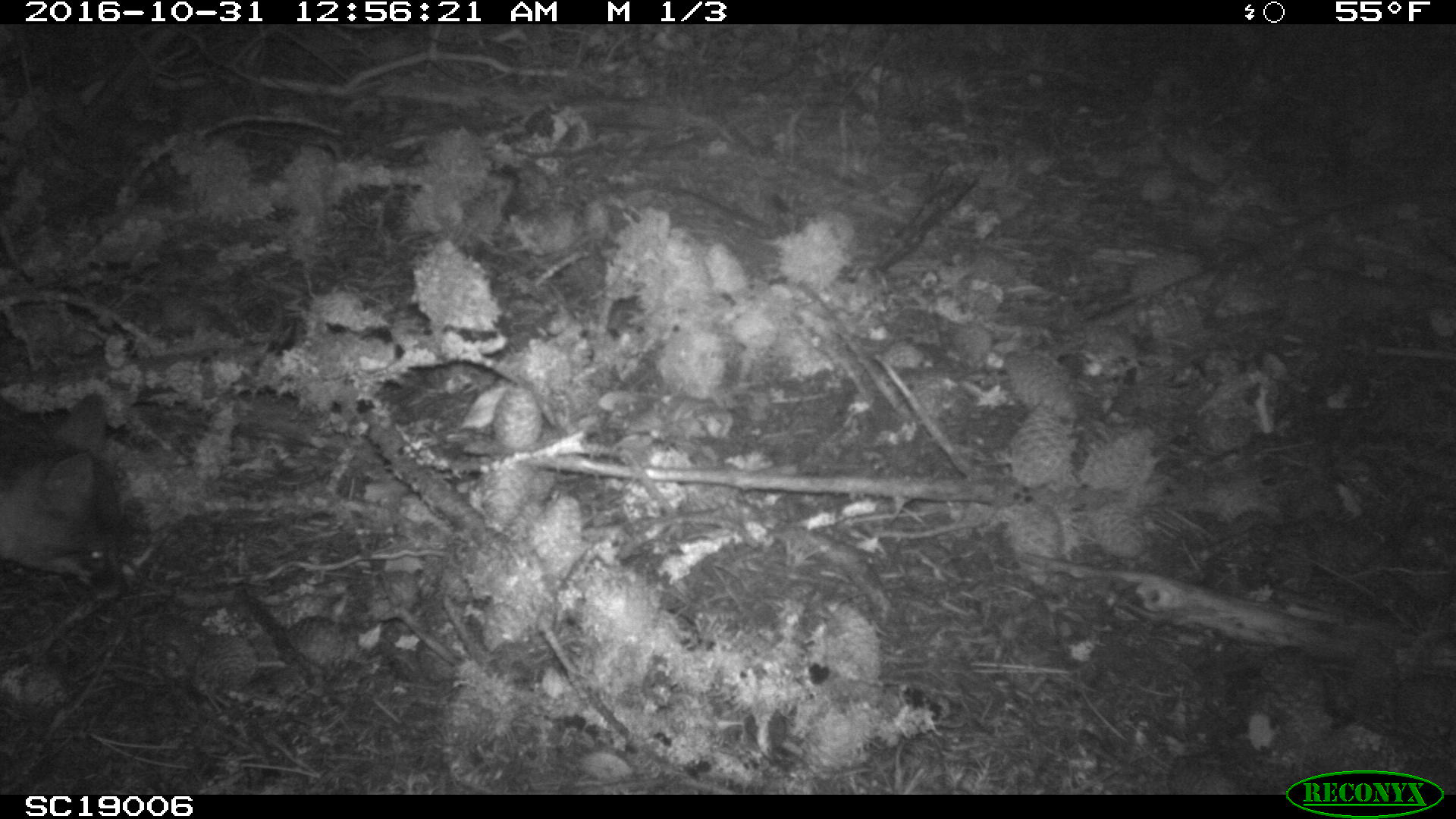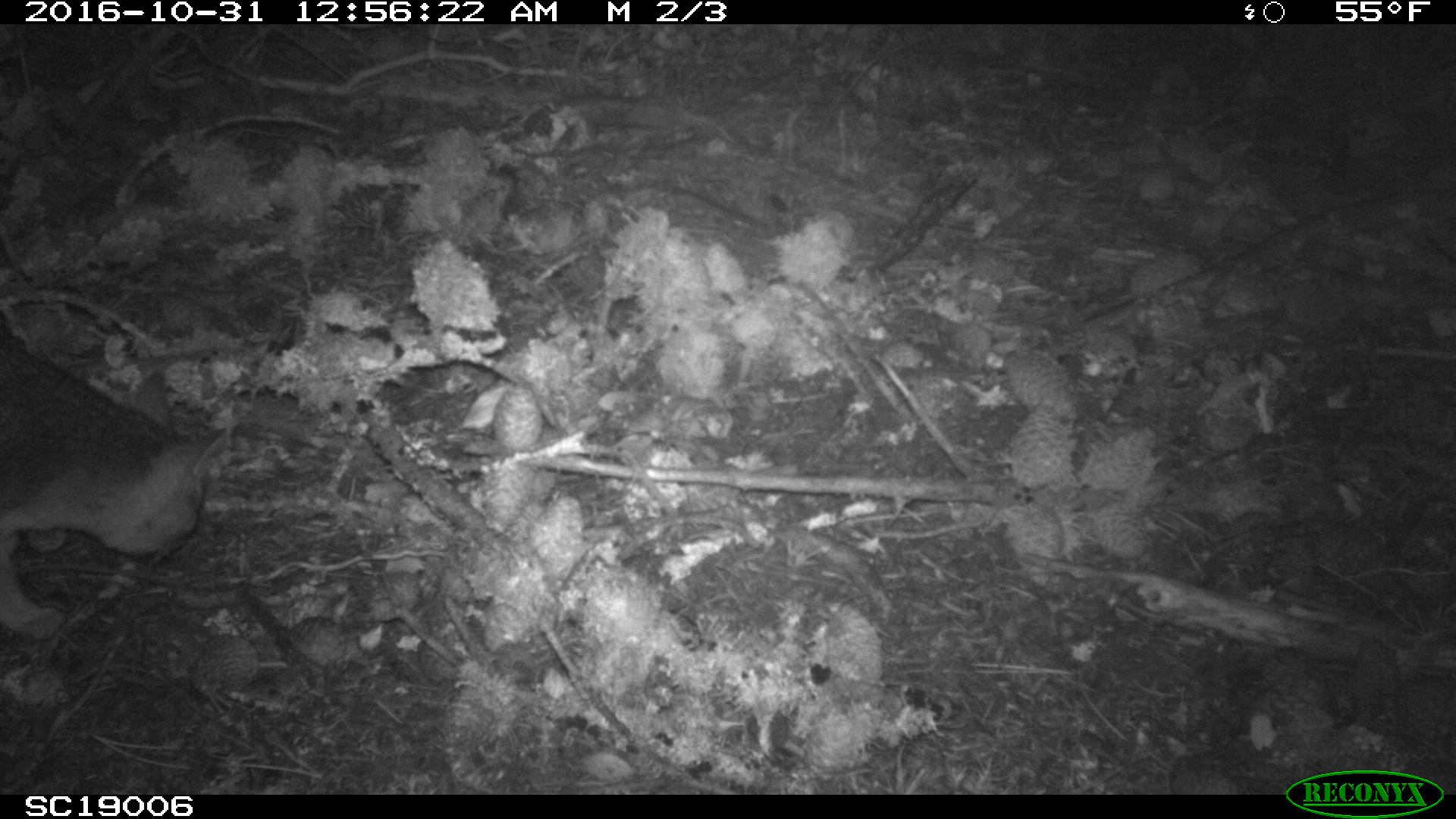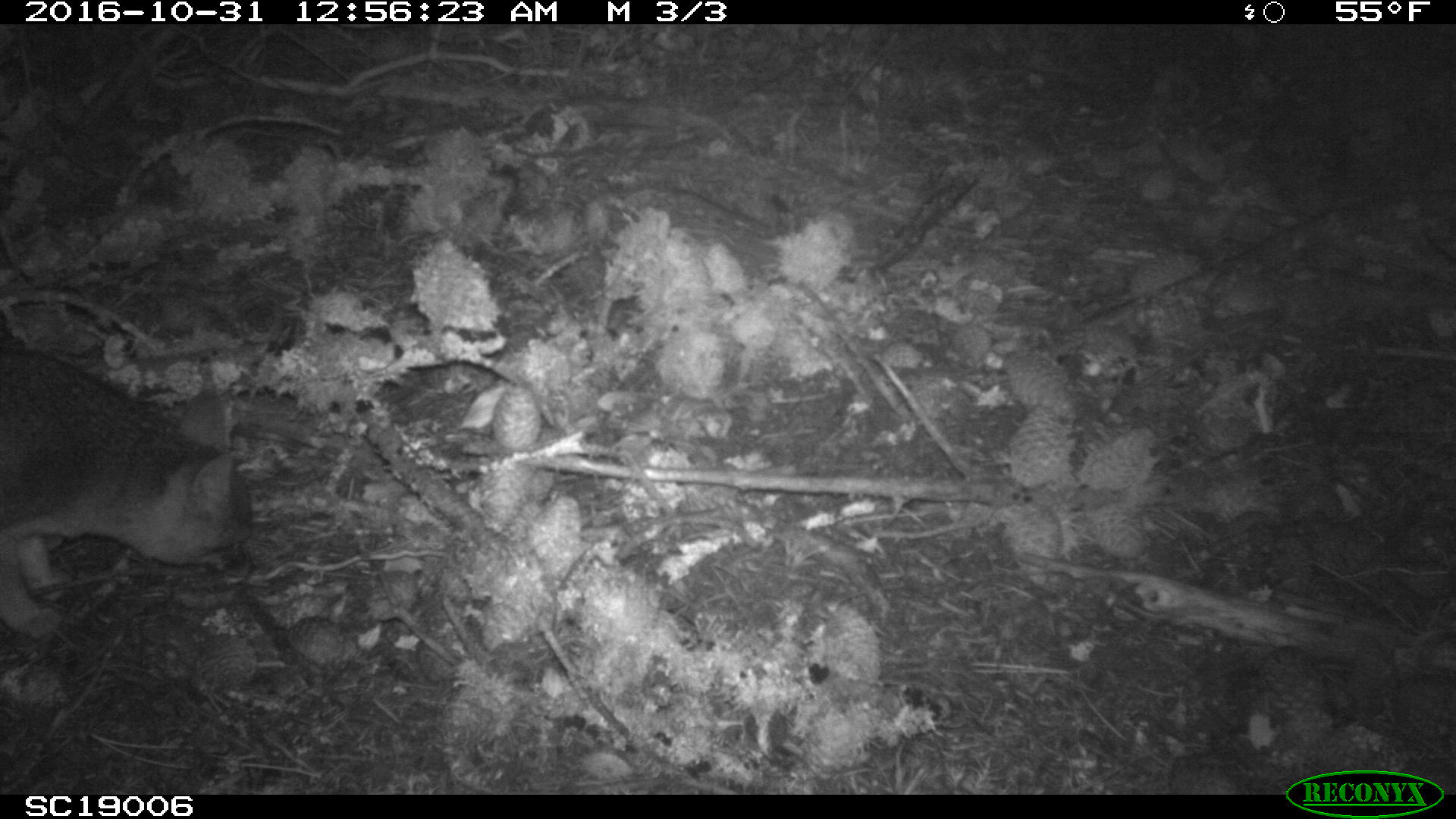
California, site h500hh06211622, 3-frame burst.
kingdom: Animalia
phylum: Chordata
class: Mammalia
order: Carnivora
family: Canidae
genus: Urocyon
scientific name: Urocyon littoralis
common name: island fox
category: fox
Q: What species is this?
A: Fox (island fox) (Urocyon littoralis).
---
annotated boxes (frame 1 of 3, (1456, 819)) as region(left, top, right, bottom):
fox: region(0, 390, 124, 601)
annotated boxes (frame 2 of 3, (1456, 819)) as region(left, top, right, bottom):
fox: region(0, 336, 226, 642)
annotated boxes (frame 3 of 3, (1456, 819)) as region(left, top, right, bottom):
fox: region(0, 348, 255, 639)